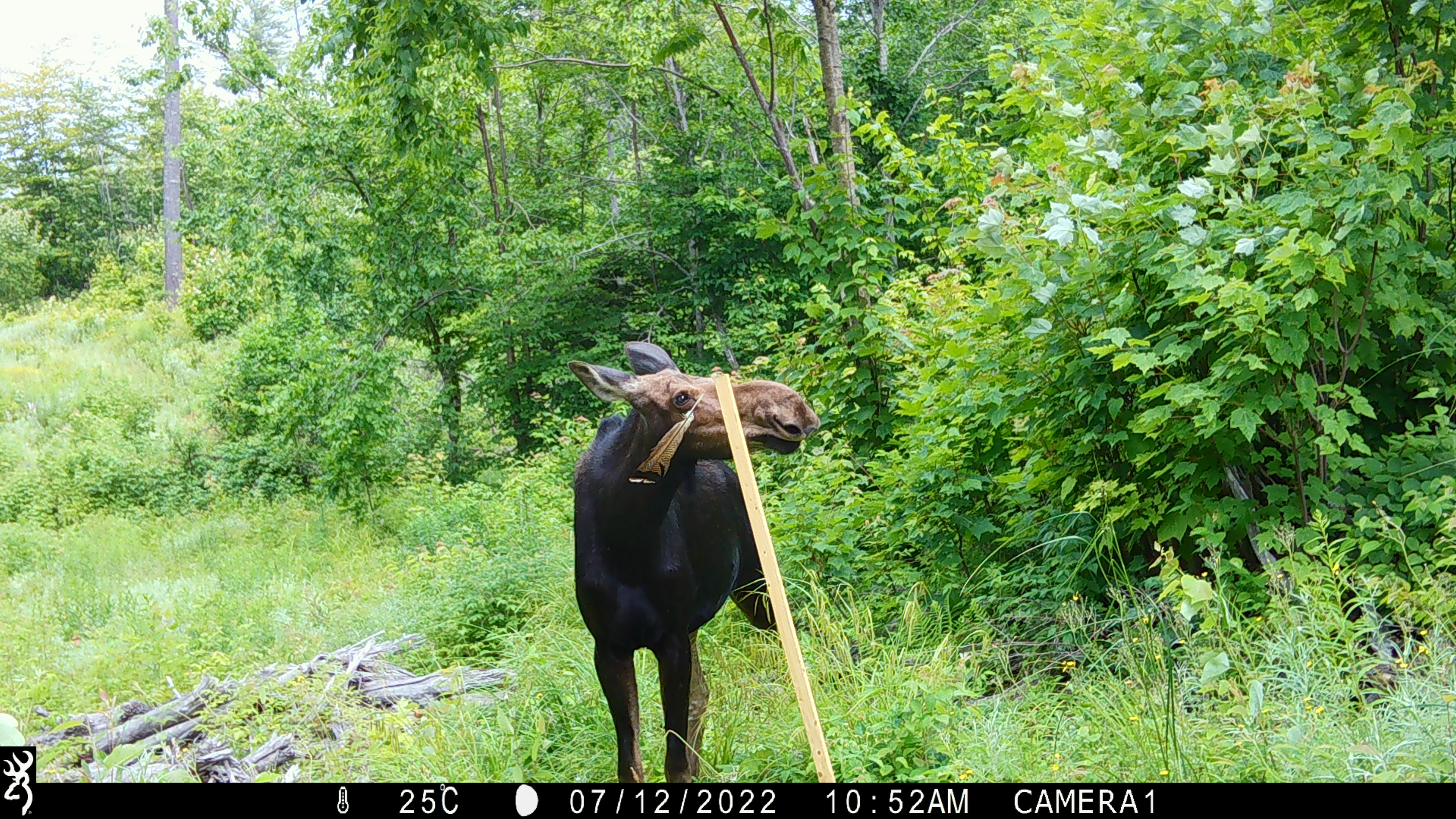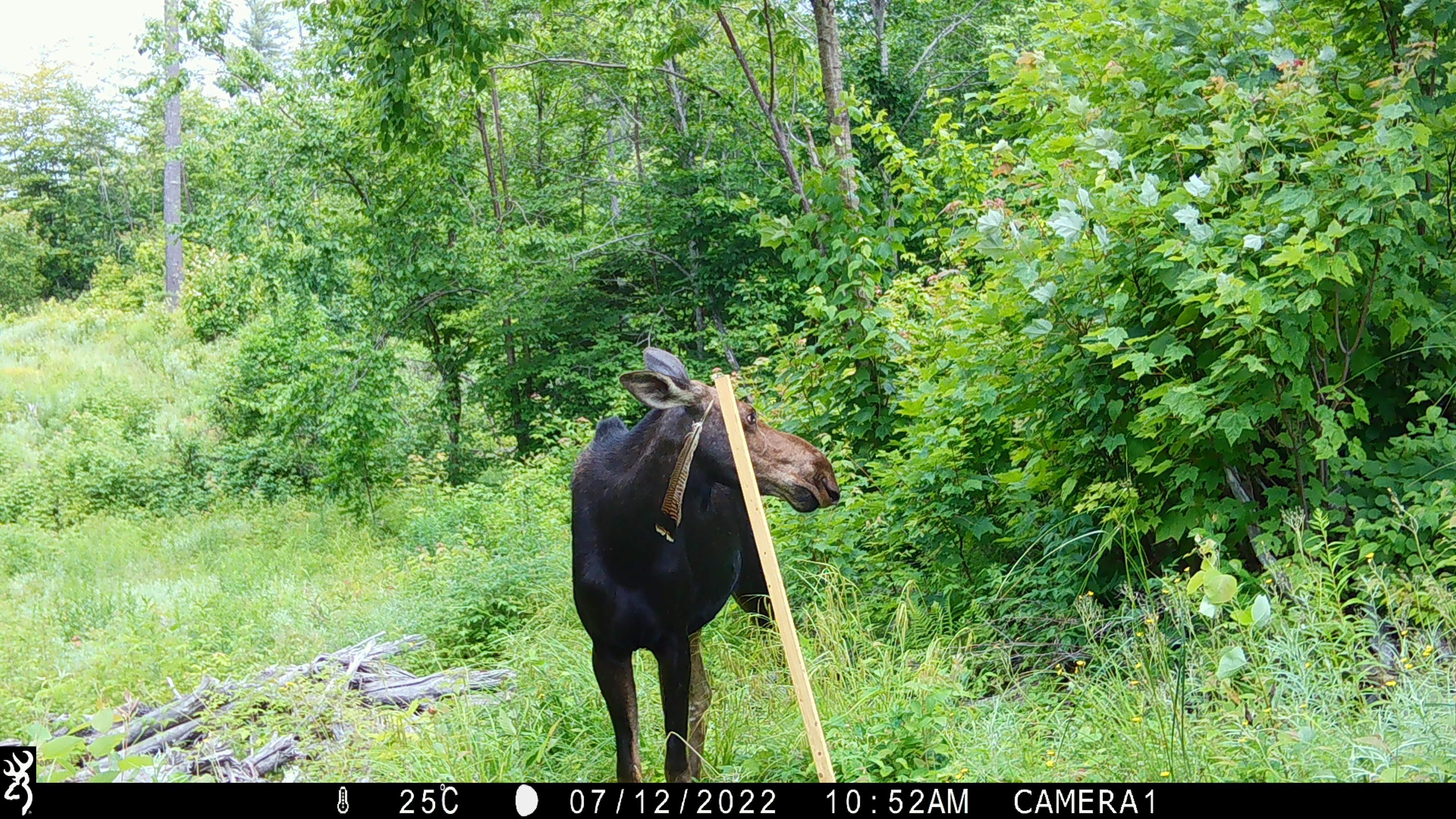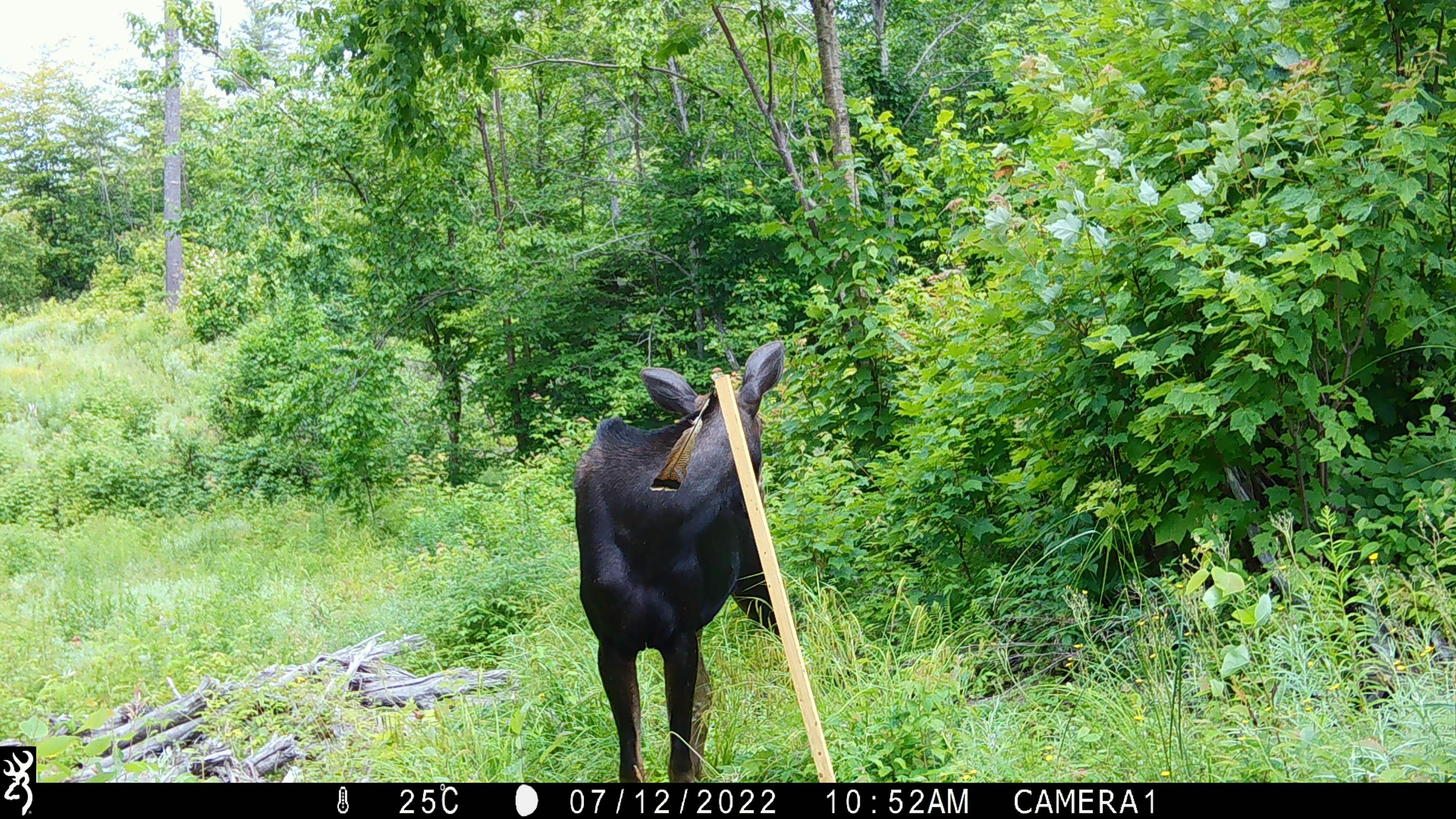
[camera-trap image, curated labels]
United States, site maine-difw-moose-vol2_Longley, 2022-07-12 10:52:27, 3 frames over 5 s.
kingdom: Animalia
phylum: Chordata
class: Mammalia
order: Artiodactyla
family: Cervidae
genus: Alces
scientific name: Alces alces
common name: moose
Moose (Alces alces).